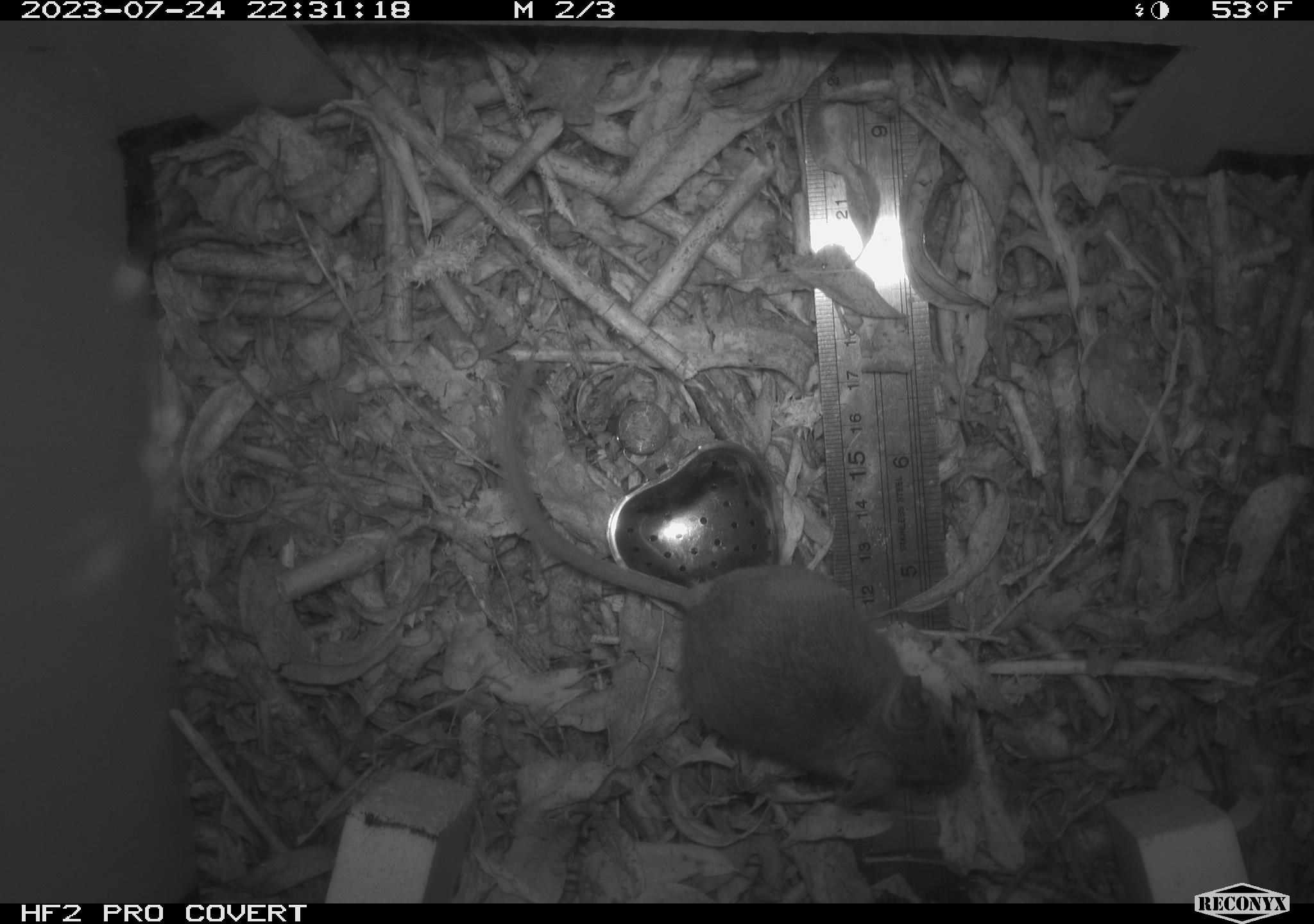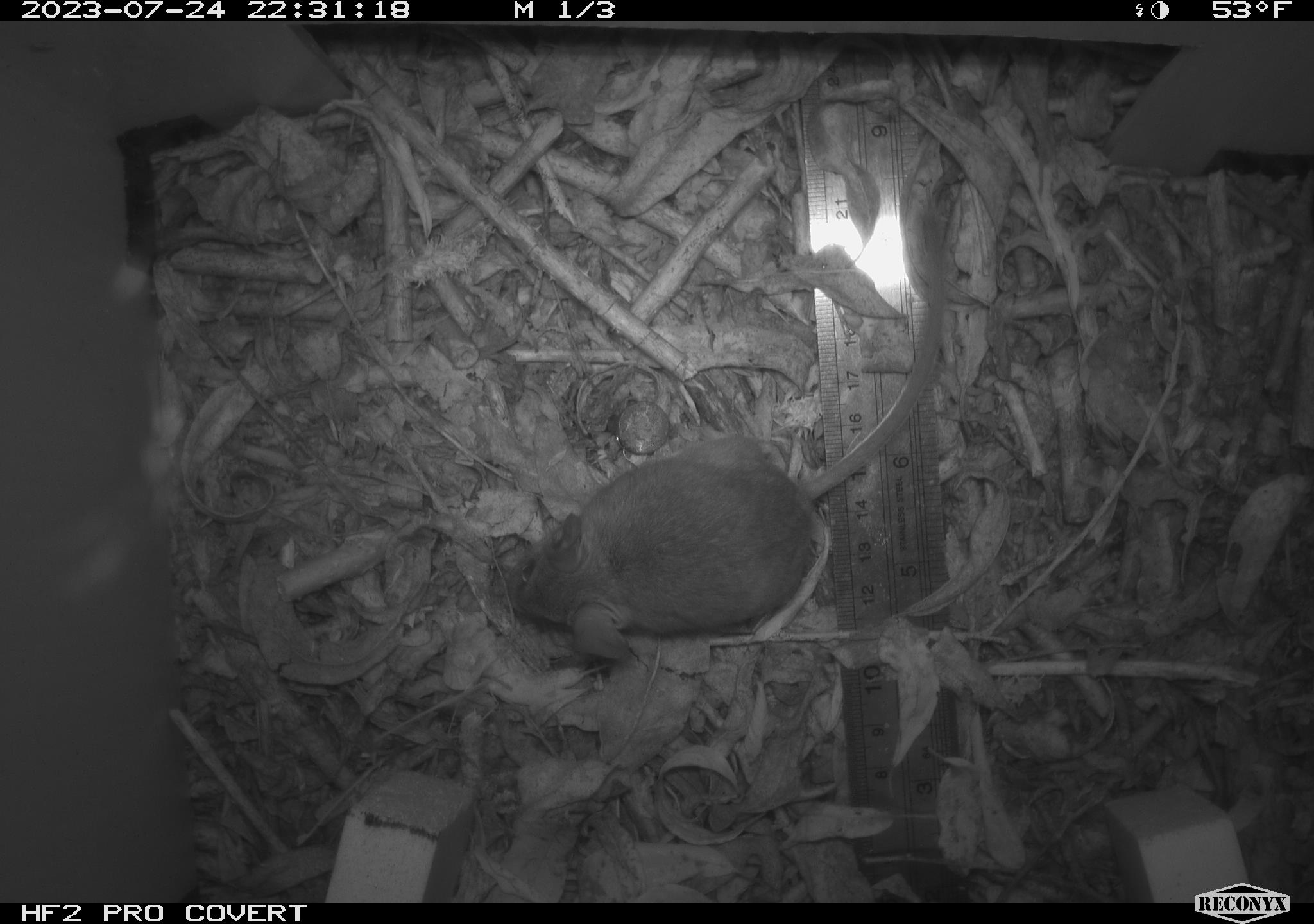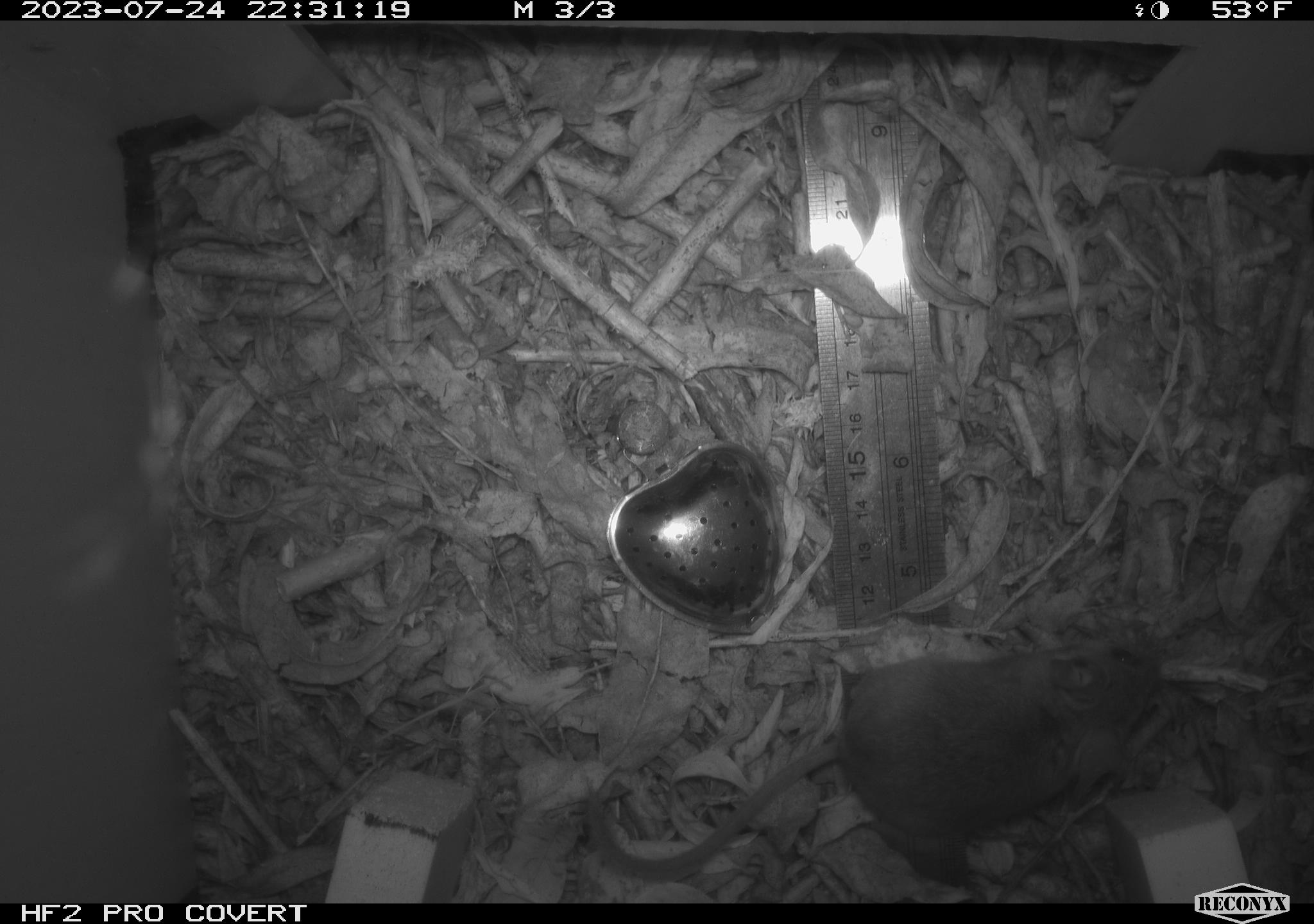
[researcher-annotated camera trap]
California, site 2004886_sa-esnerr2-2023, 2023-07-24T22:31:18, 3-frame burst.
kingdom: Animalia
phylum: Chordata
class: Mammalia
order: Rodentia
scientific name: Rodentia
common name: mouse species